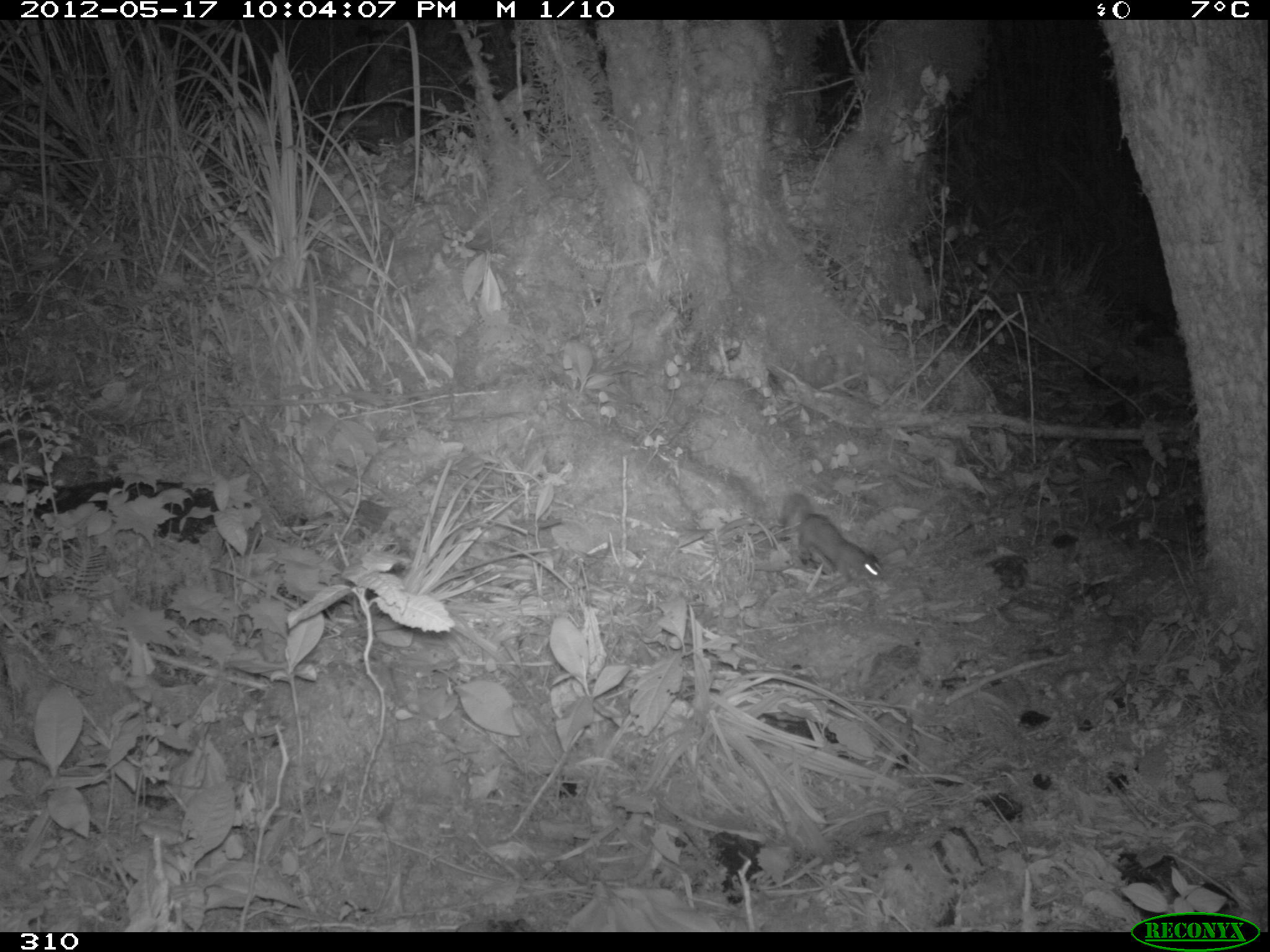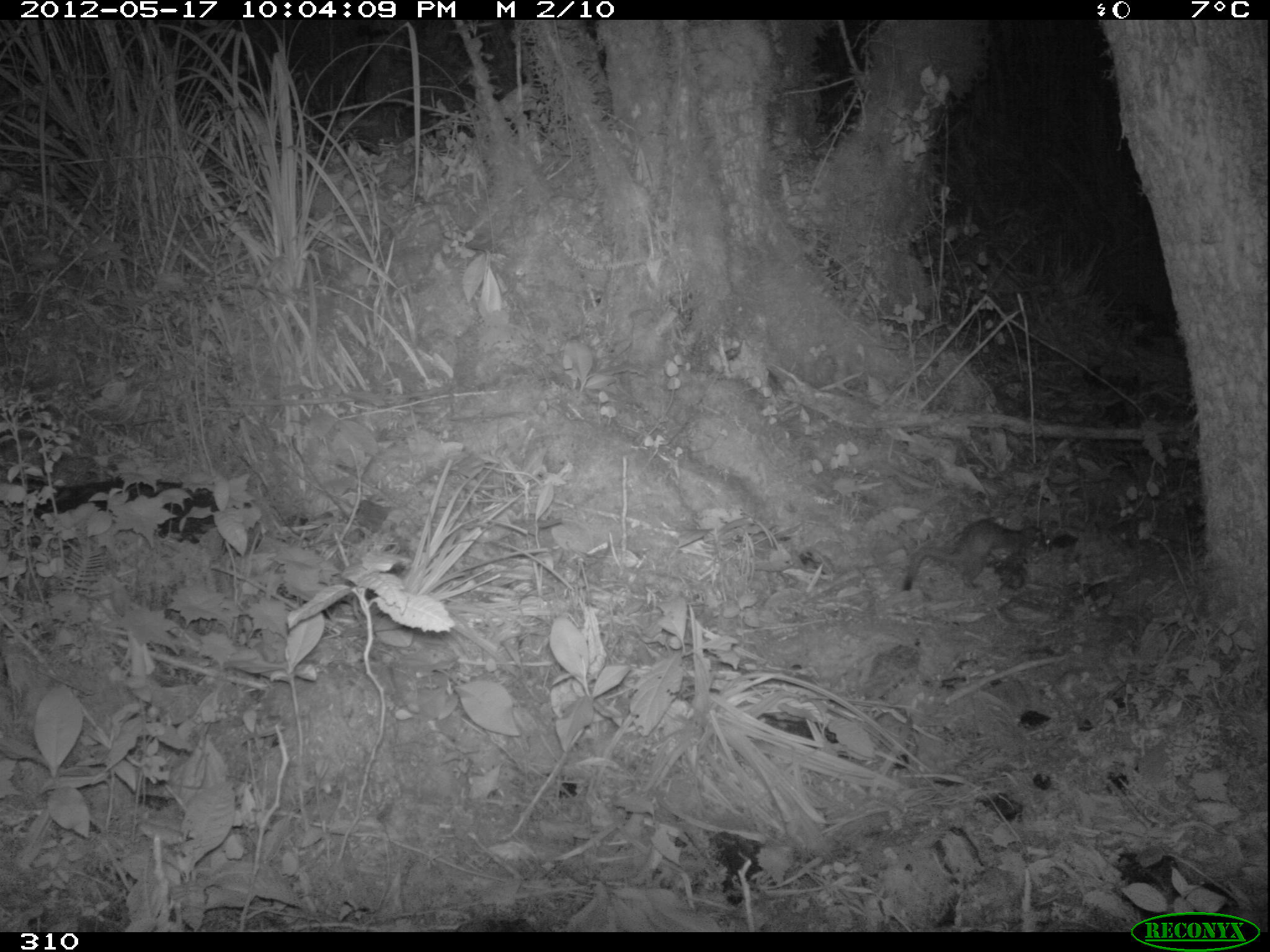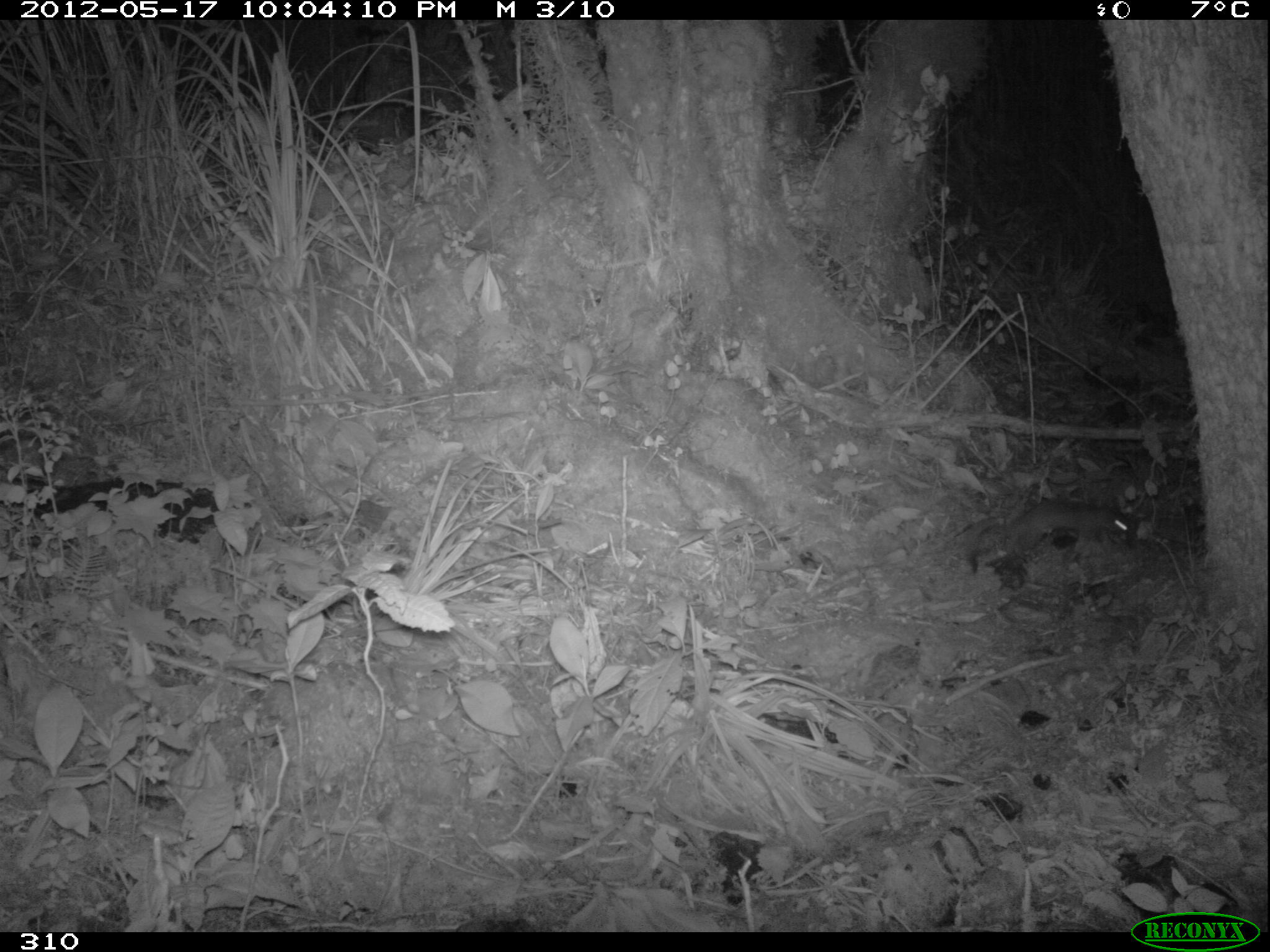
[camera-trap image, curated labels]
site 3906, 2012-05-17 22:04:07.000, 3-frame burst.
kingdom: Animalia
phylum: Chordata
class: Mammalia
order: Carnivora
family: Mustelidae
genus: Neogale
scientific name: Neogale frenata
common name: long-tailed weasel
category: mustela frenata